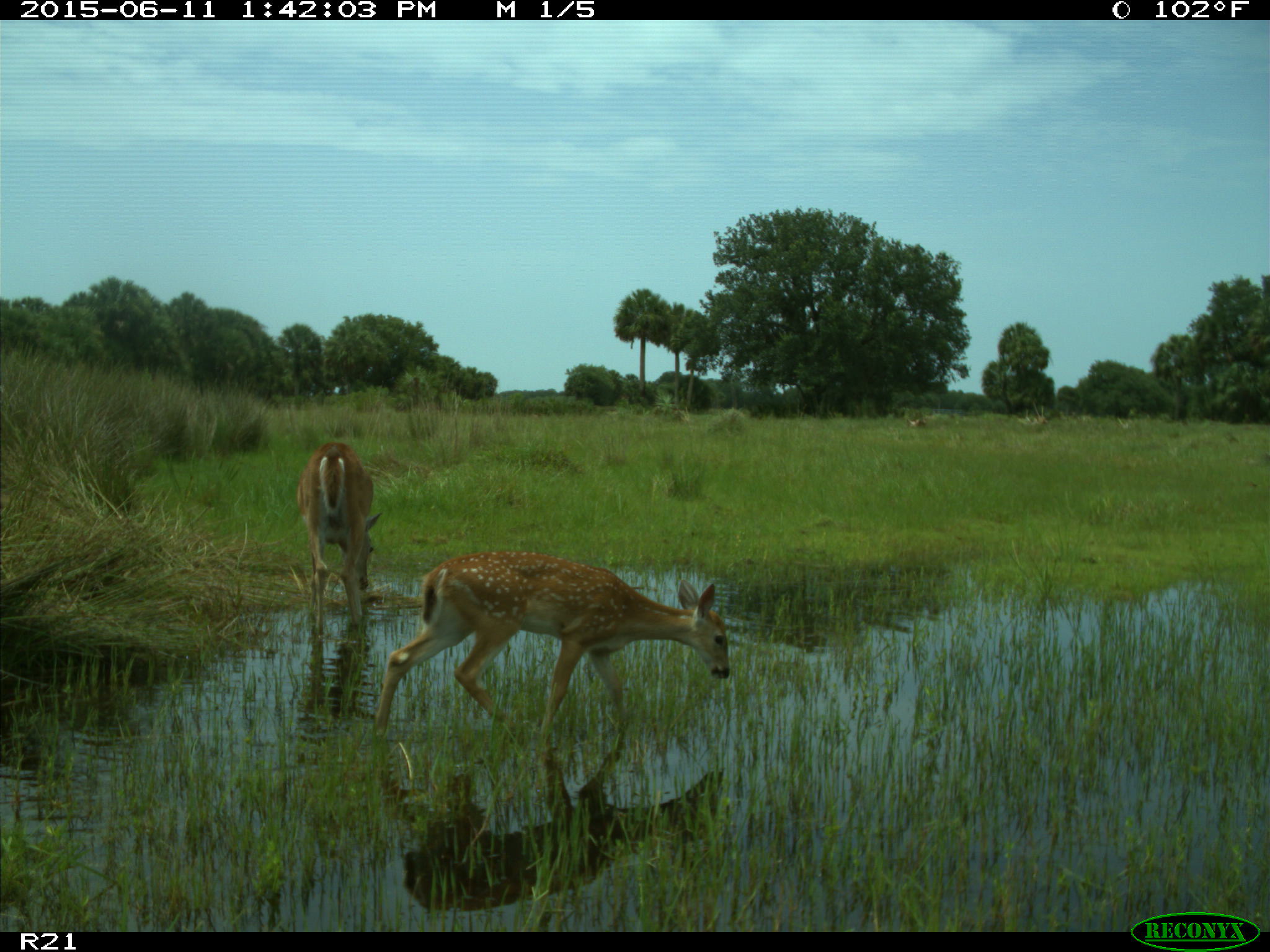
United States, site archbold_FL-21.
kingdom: Animalia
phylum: Chordata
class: Mammalia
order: Artiodactyla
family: Cervidae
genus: Odocoileus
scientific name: Odocoileus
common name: deer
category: unidentified deer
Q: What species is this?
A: Unidentified deer (deer) (Odocoileus).